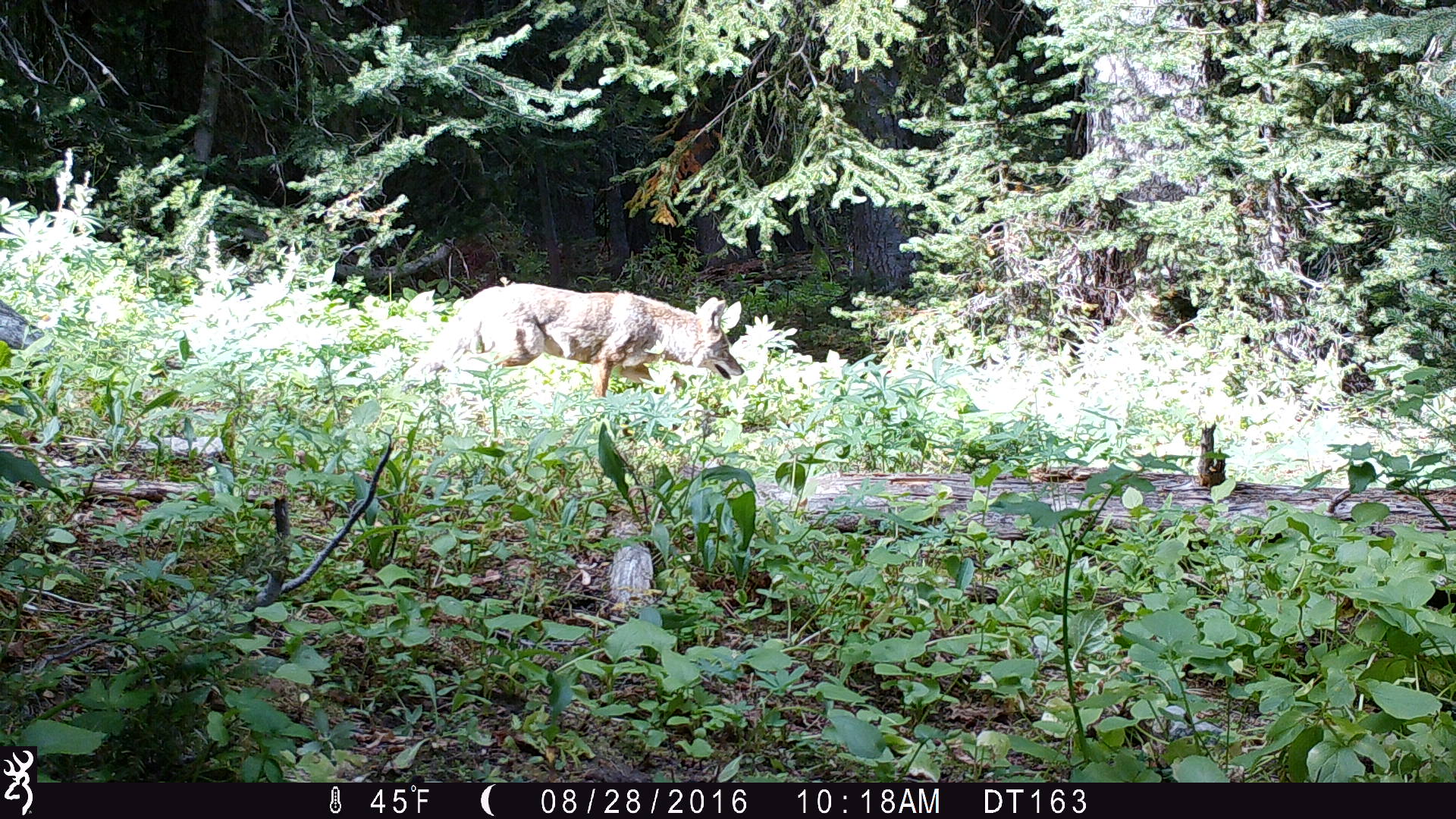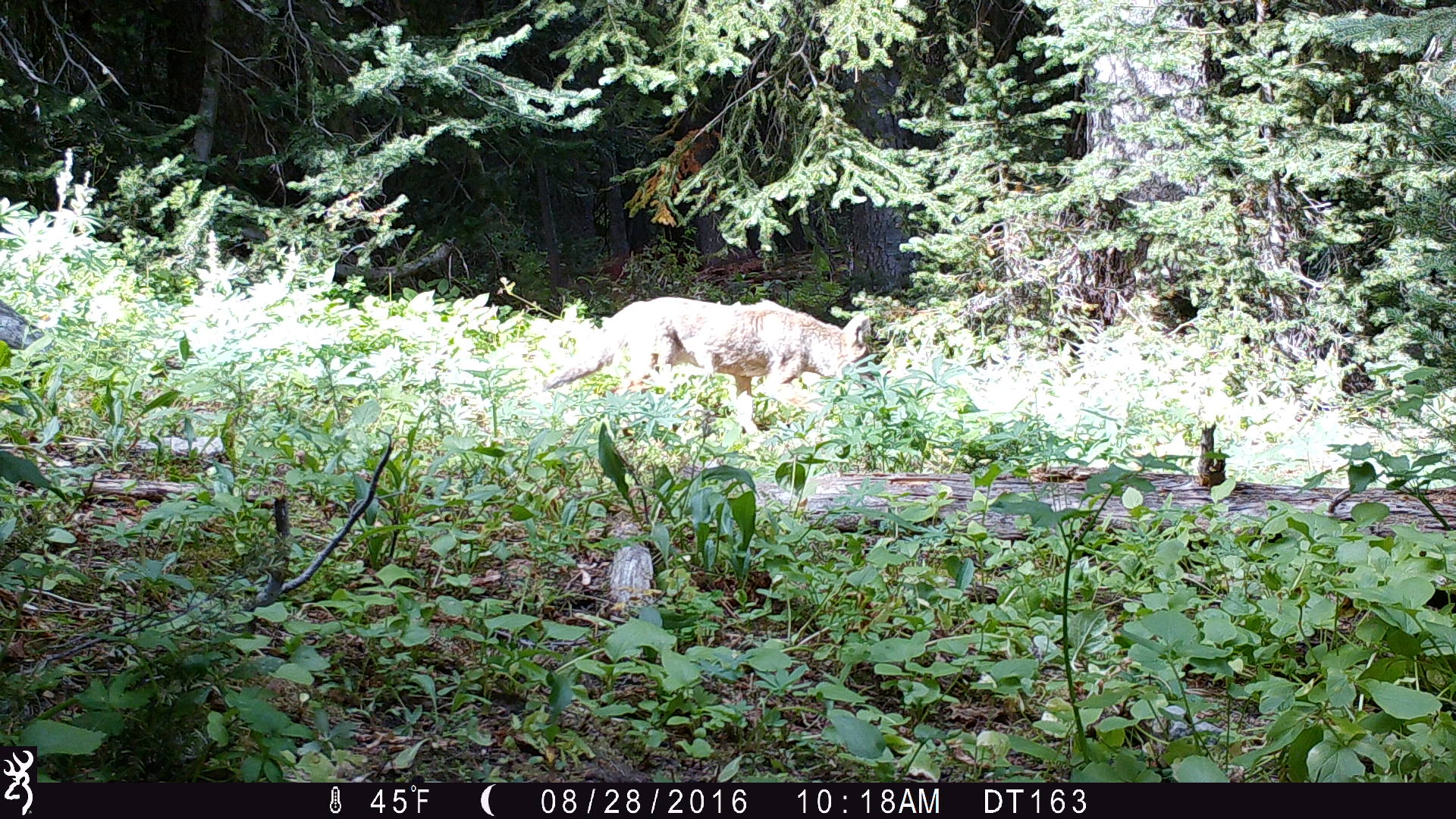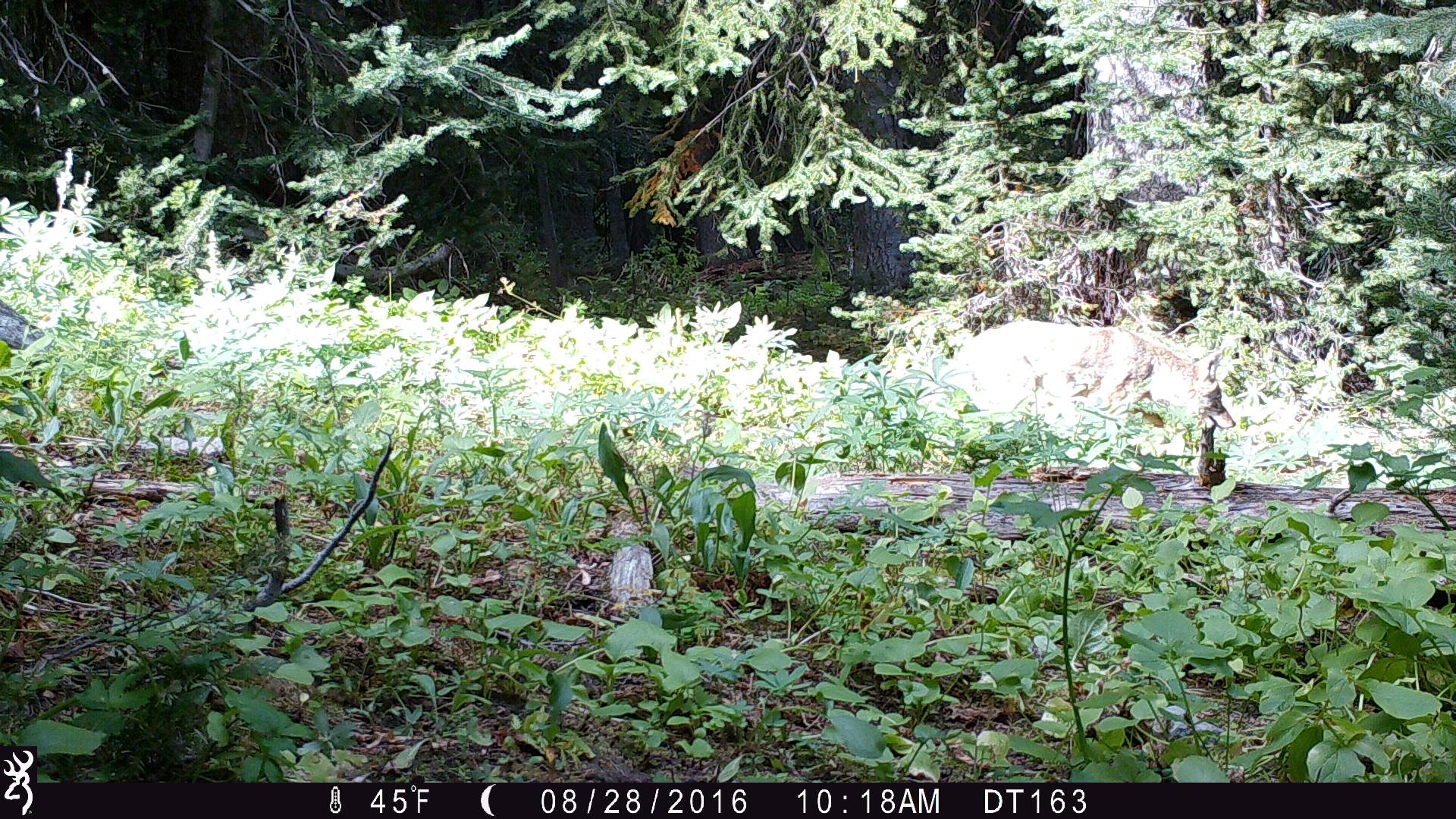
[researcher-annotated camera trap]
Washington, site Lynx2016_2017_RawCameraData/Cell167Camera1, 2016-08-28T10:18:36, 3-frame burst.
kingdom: Animalia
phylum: Chordata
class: Mammalia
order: Carnivora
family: Canidae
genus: Canis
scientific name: Canis latrans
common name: coyote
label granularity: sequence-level